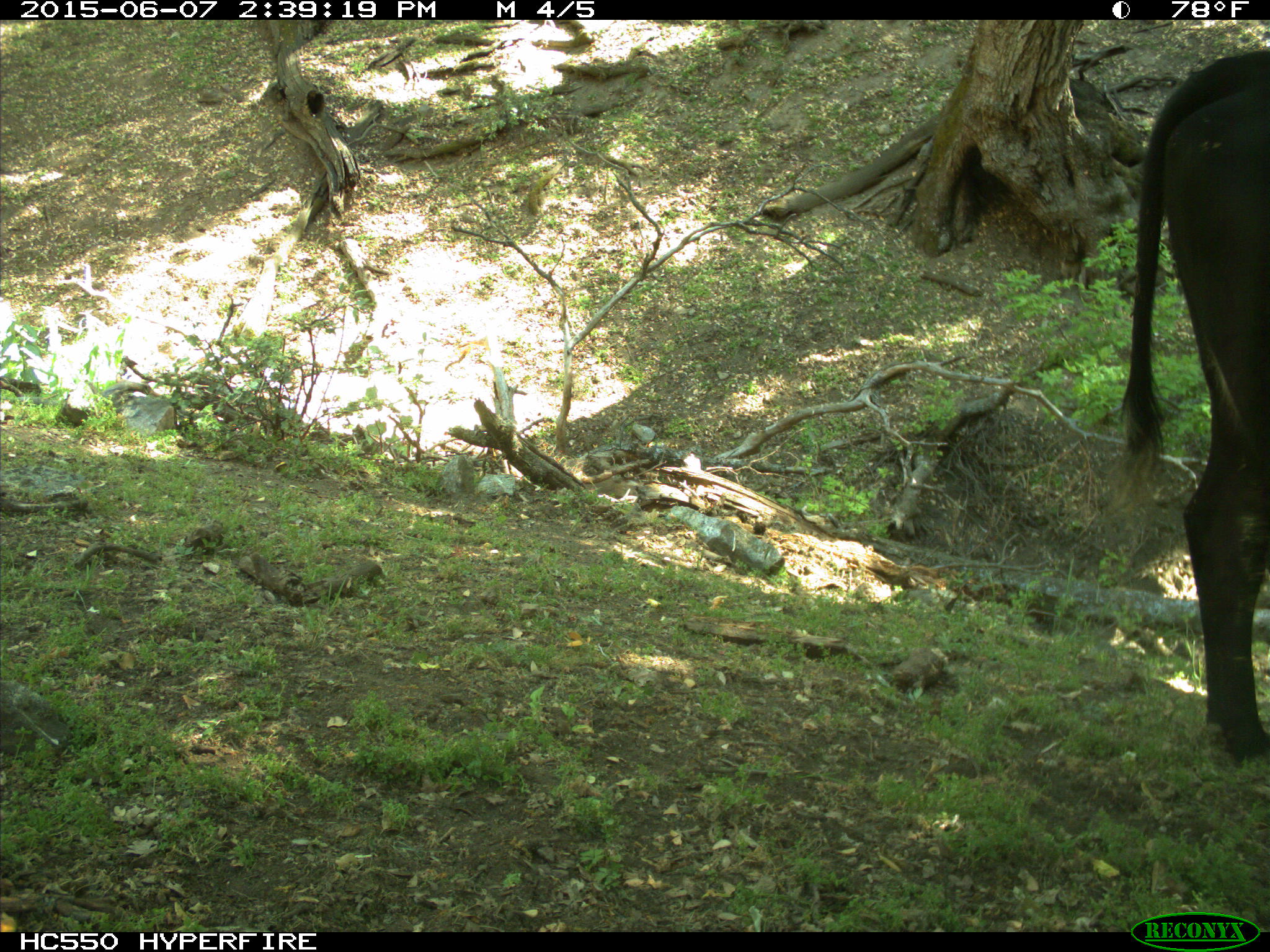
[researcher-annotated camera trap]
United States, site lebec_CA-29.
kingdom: Animalia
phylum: Chordata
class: Mammalia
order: Artiodactyla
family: Bovidae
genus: Bos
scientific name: Bos taurus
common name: domestic cow